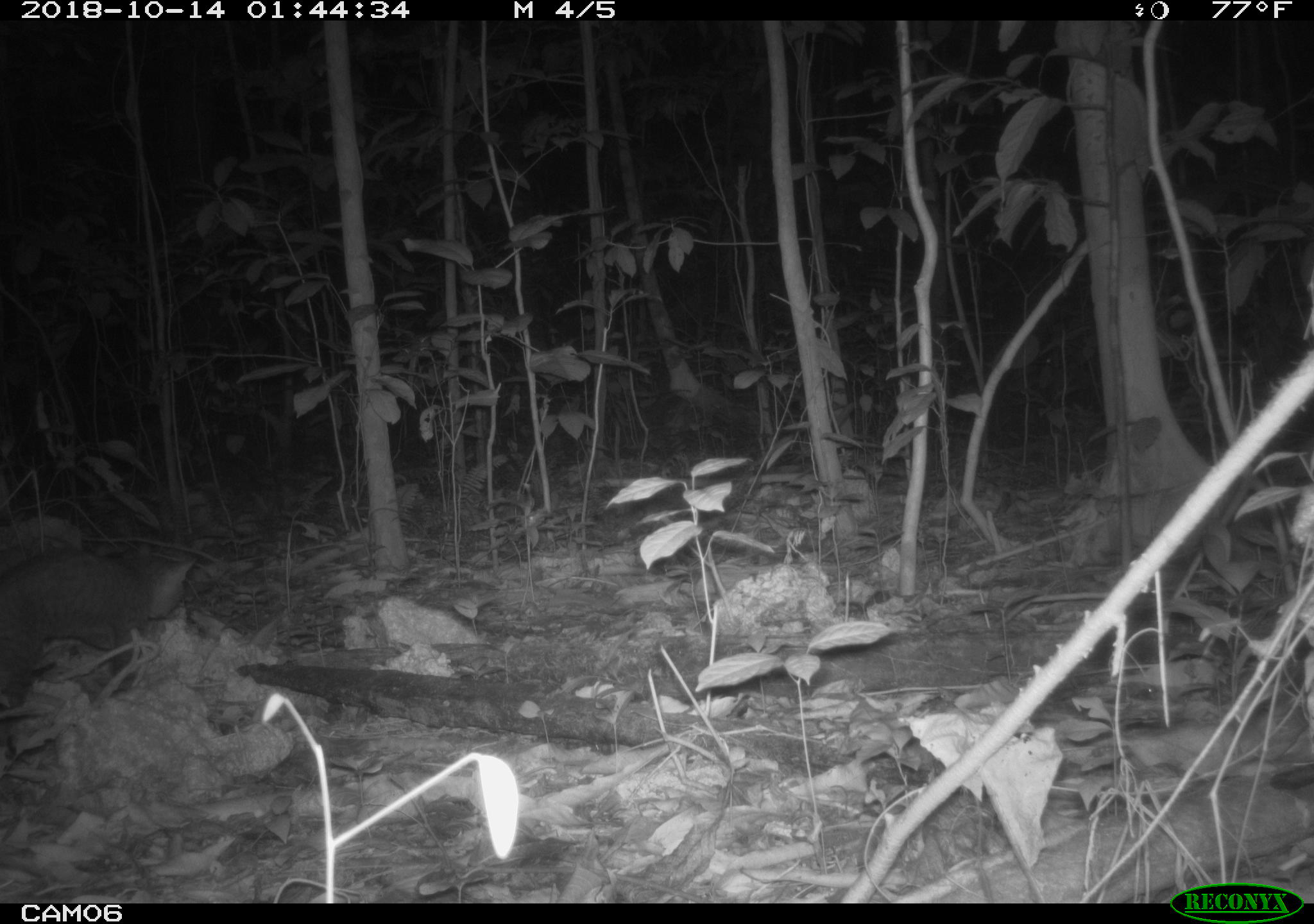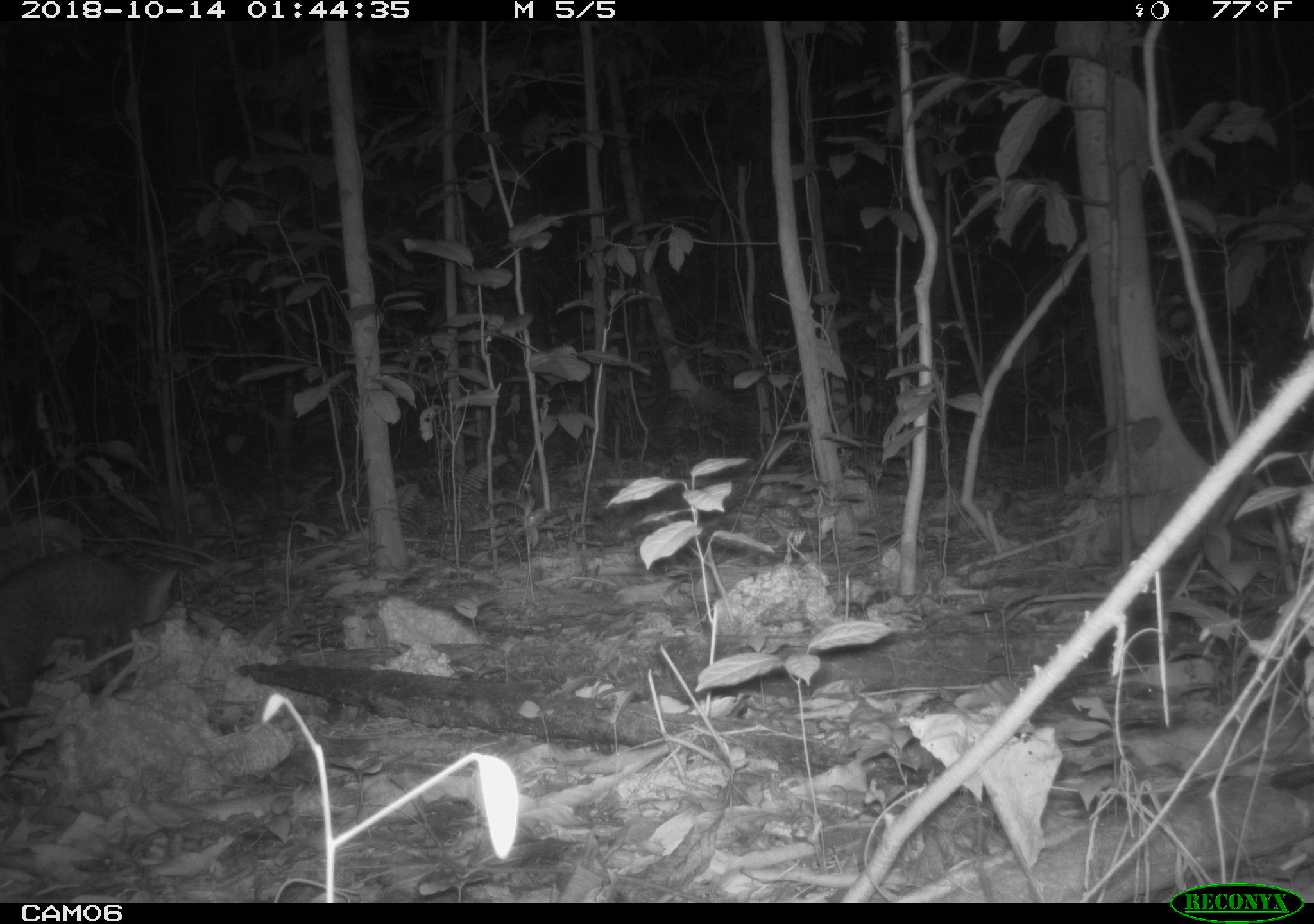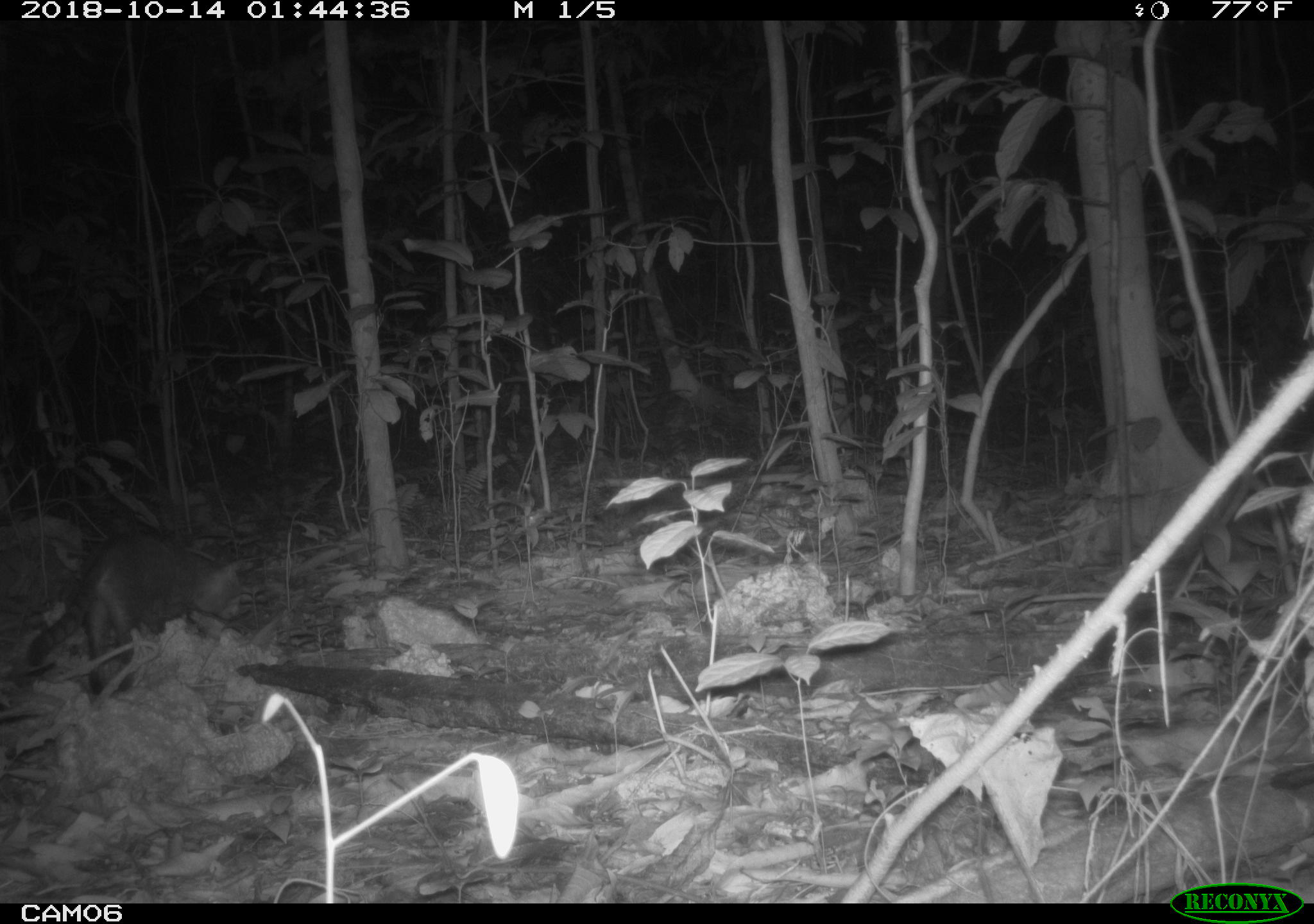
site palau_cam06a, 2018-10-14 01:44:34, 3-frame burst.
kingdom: Animalia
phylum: Chordata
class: Mammalia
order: Carnivora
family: Felidae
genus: Felis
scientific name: Felis catus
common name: cat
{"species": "cat (Felis catus)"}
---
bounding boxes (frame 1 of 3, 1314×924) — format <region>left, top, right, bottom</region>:
cat: <region>0, 536, 212, 715</region>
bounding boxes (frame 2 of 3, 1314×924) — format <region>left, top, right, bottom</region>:
cat: <region>0, 549, 186, 725</region>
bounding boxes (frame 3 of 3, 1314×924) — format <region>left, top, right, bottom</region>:
cat: <region>17, 531, 244, 699</region>